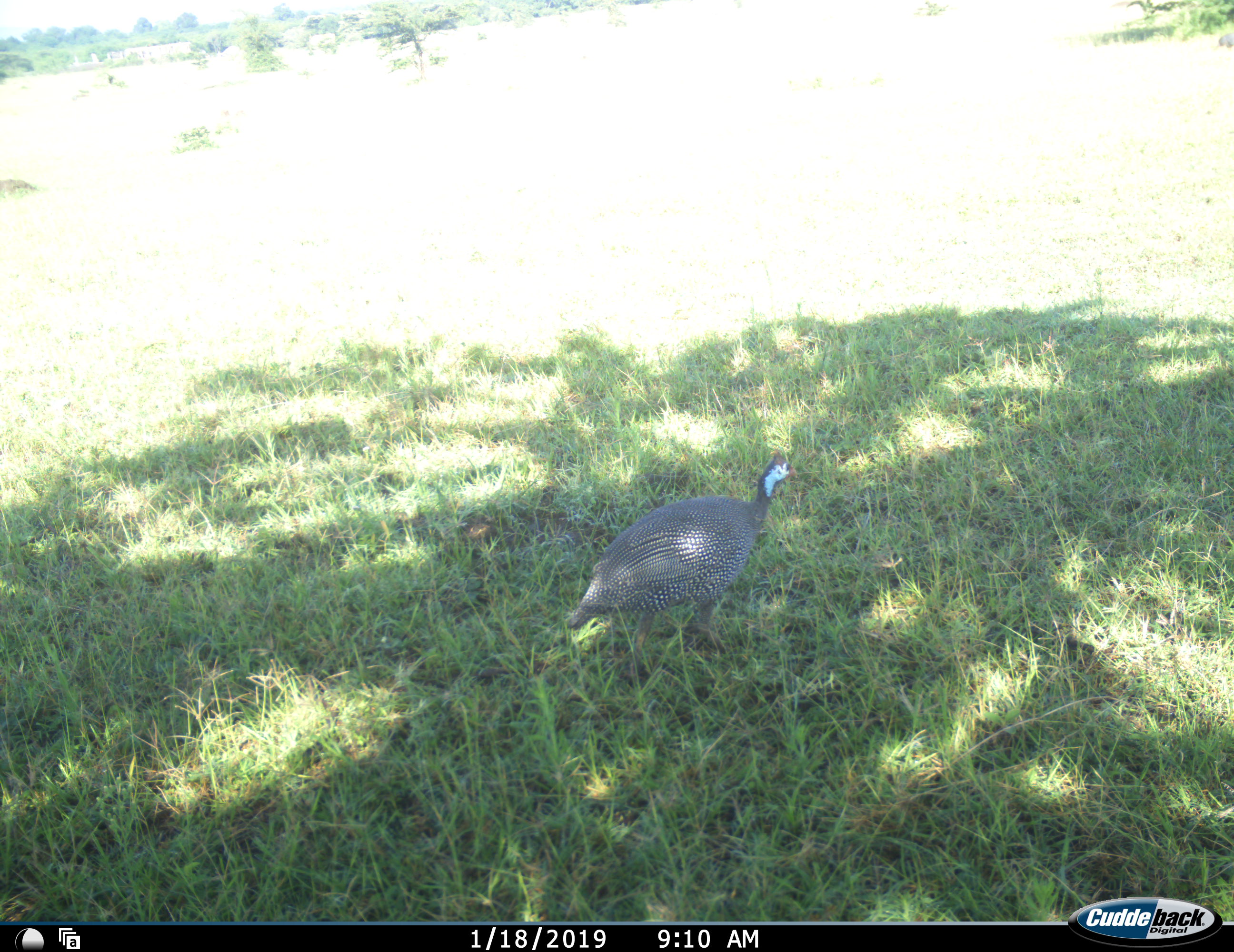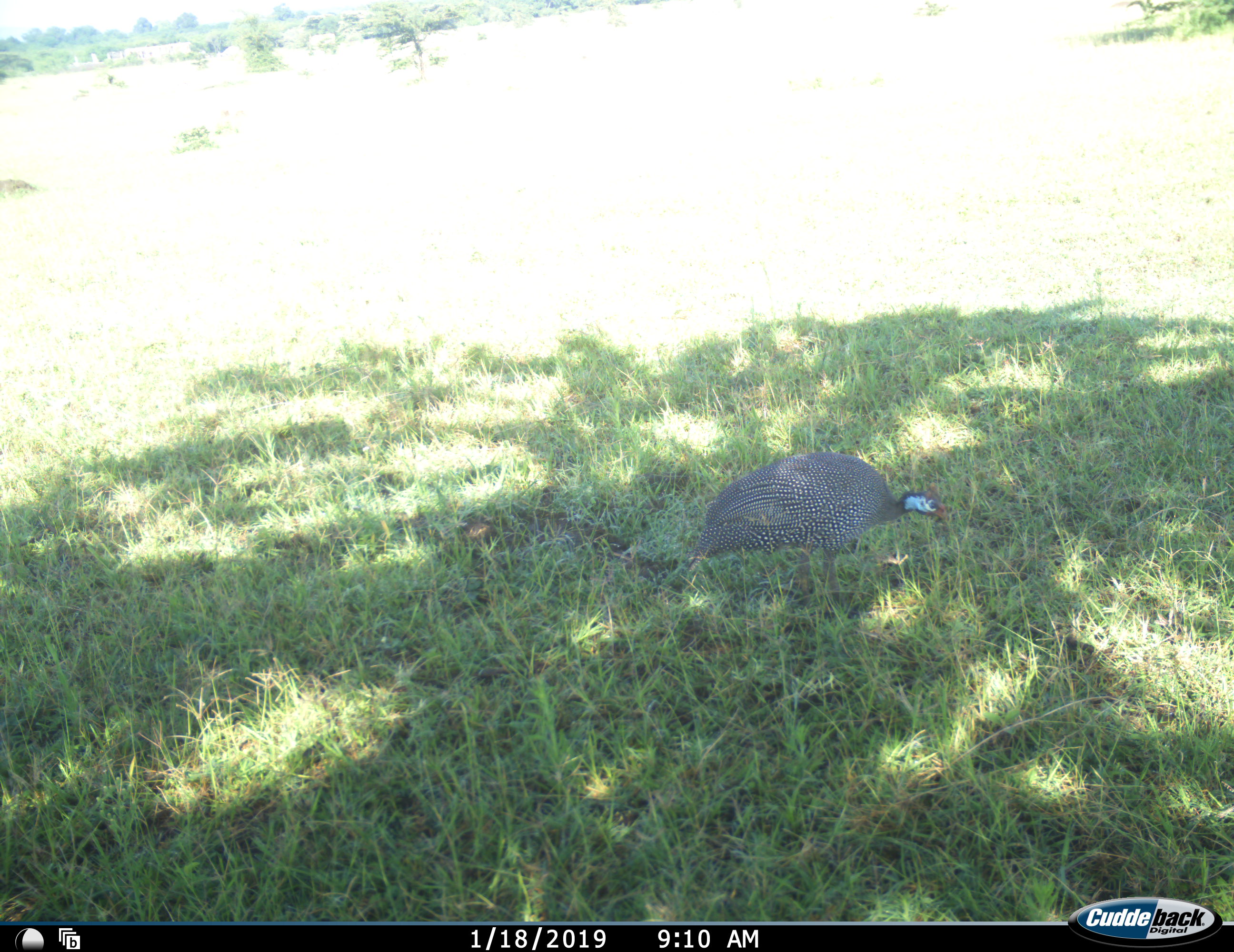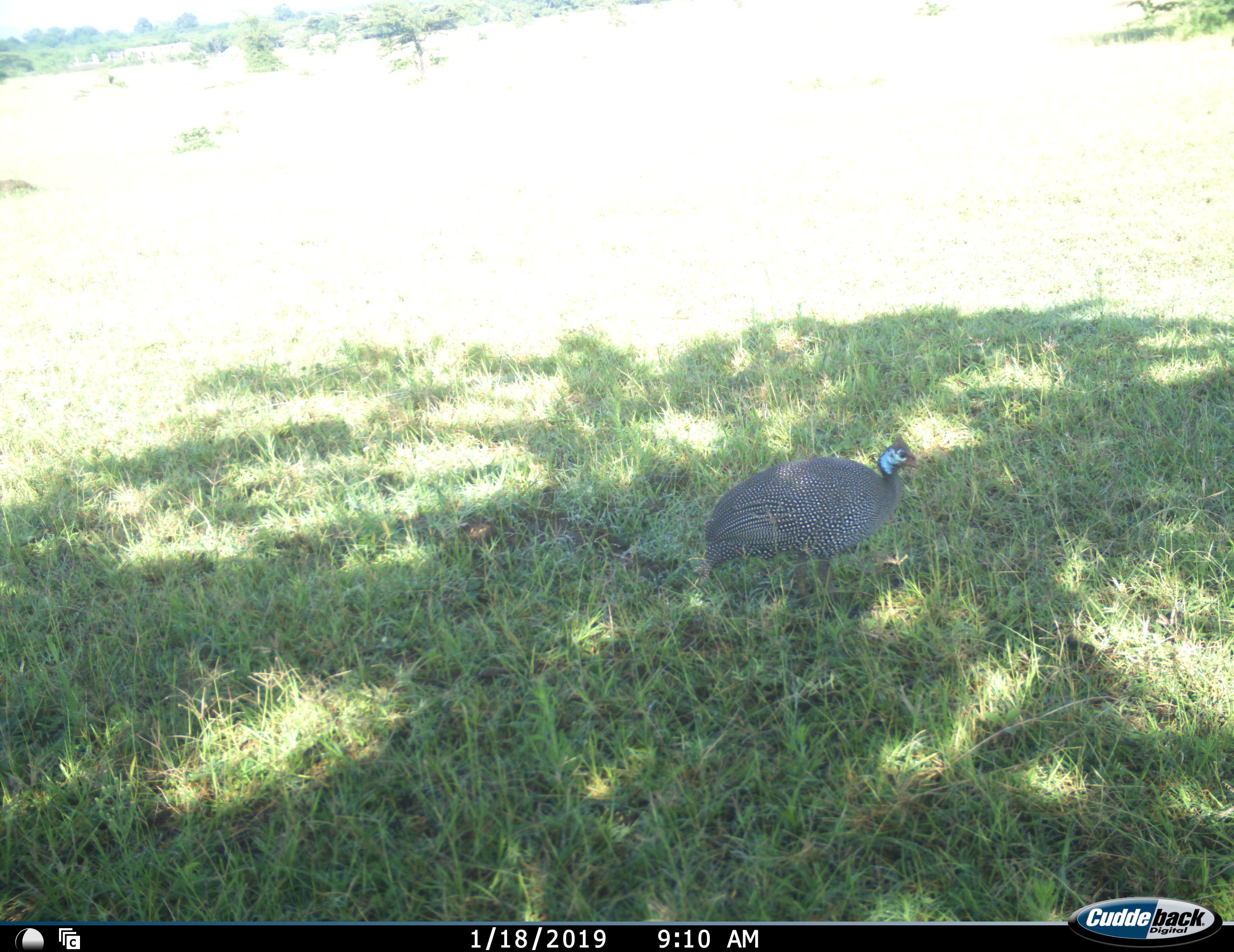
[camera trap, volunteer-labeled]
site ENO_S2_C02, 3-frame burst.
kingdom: Animalia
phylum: Chordata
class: Aves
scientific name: Aves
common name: bird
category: birdother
Birdother (bird) (Aves), count 1. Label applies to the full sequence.